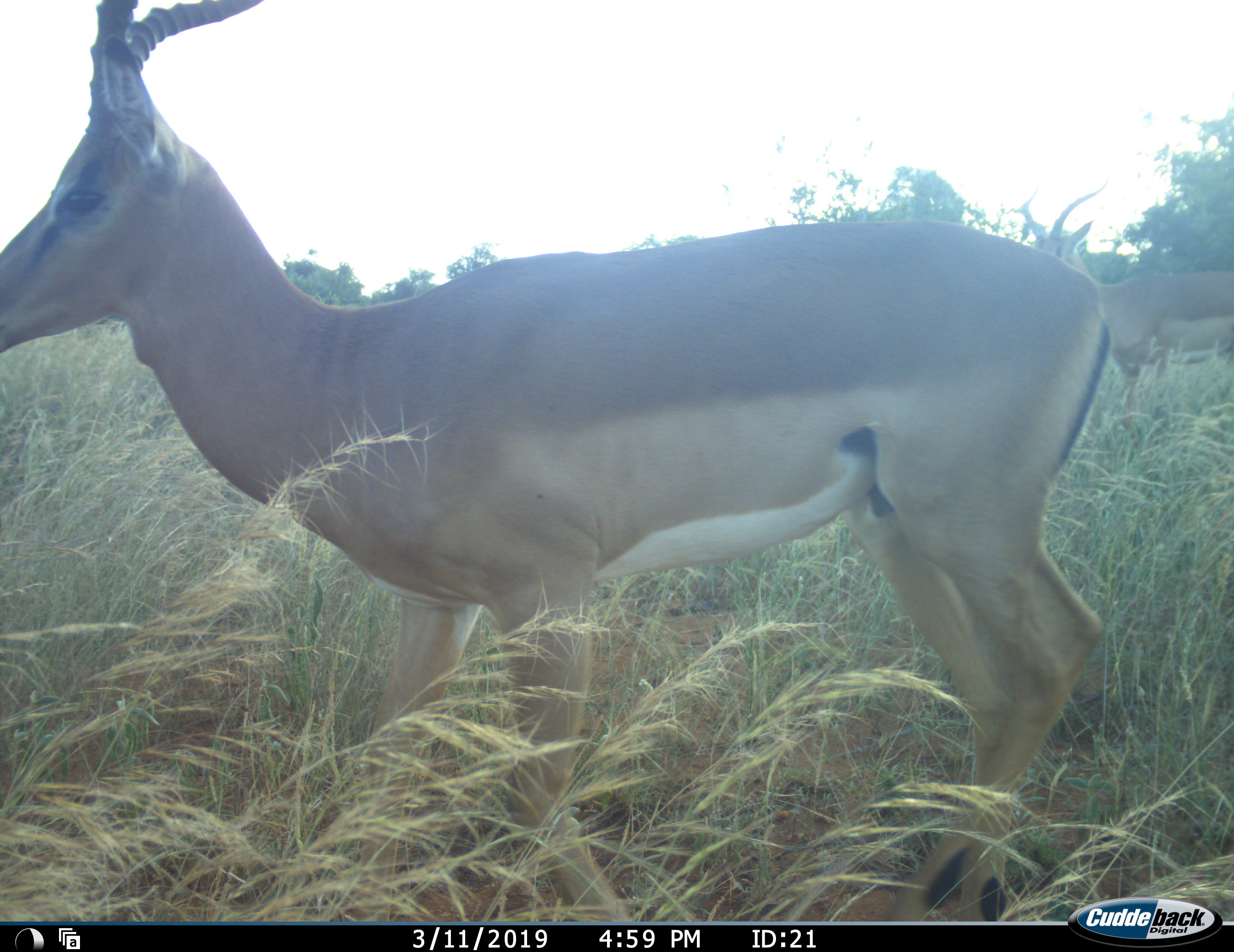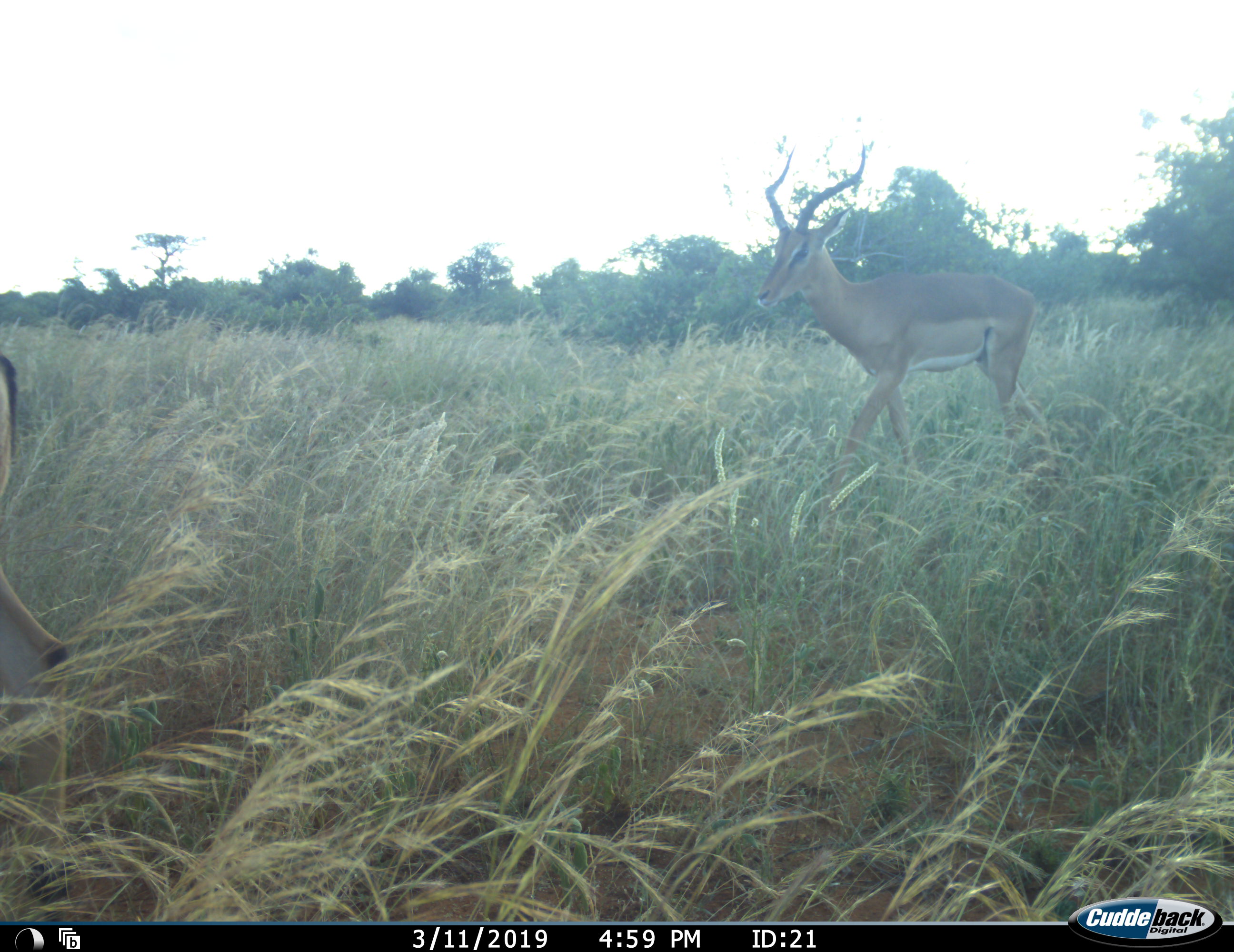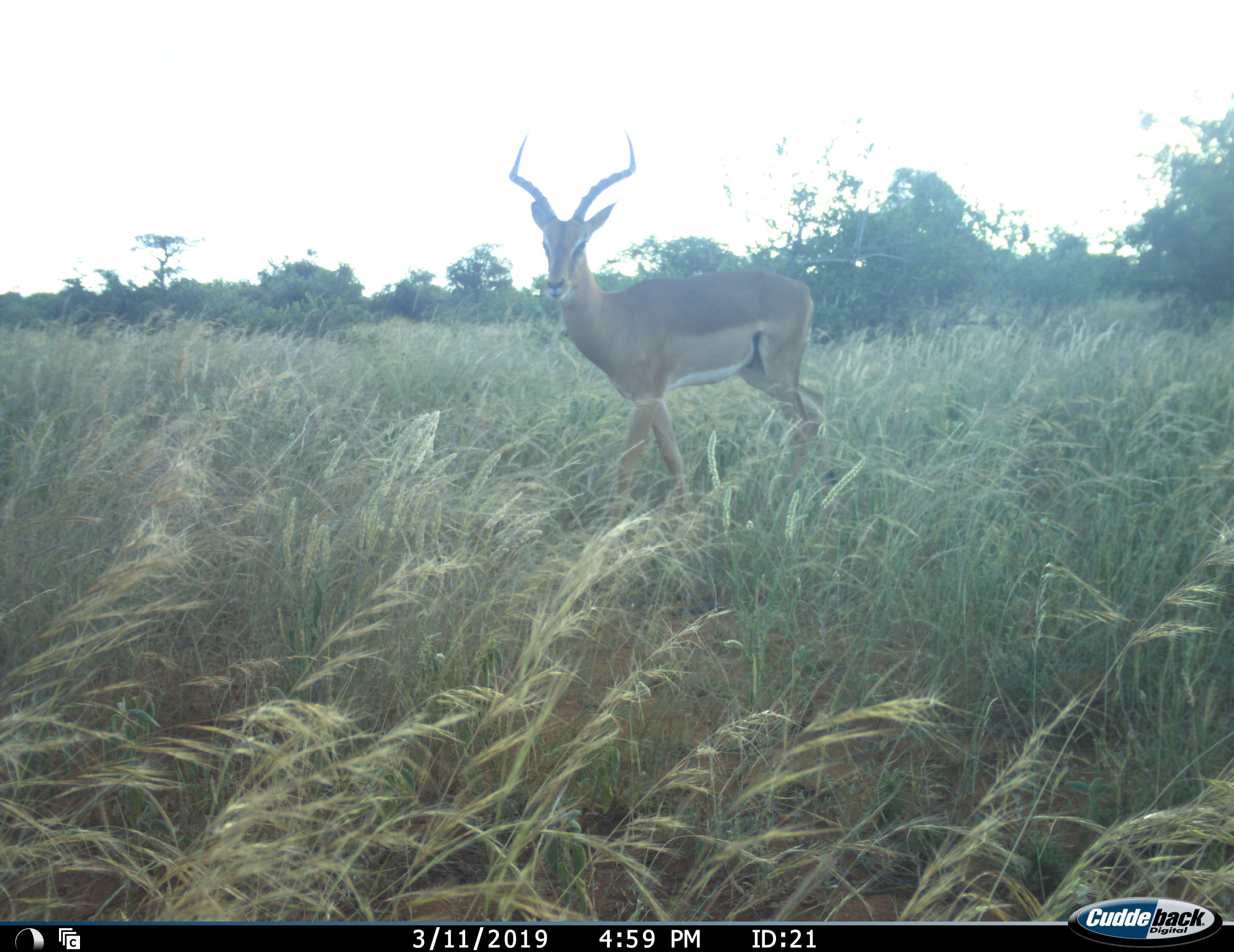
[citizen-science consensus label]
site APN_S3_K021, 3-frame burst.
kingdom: Animalia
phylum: Chordata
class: Mammalia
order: Artiodactyla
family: Bovidae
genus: Aepyceros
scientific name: Aepyceros melampus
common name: impala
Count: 2.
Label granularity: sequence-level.